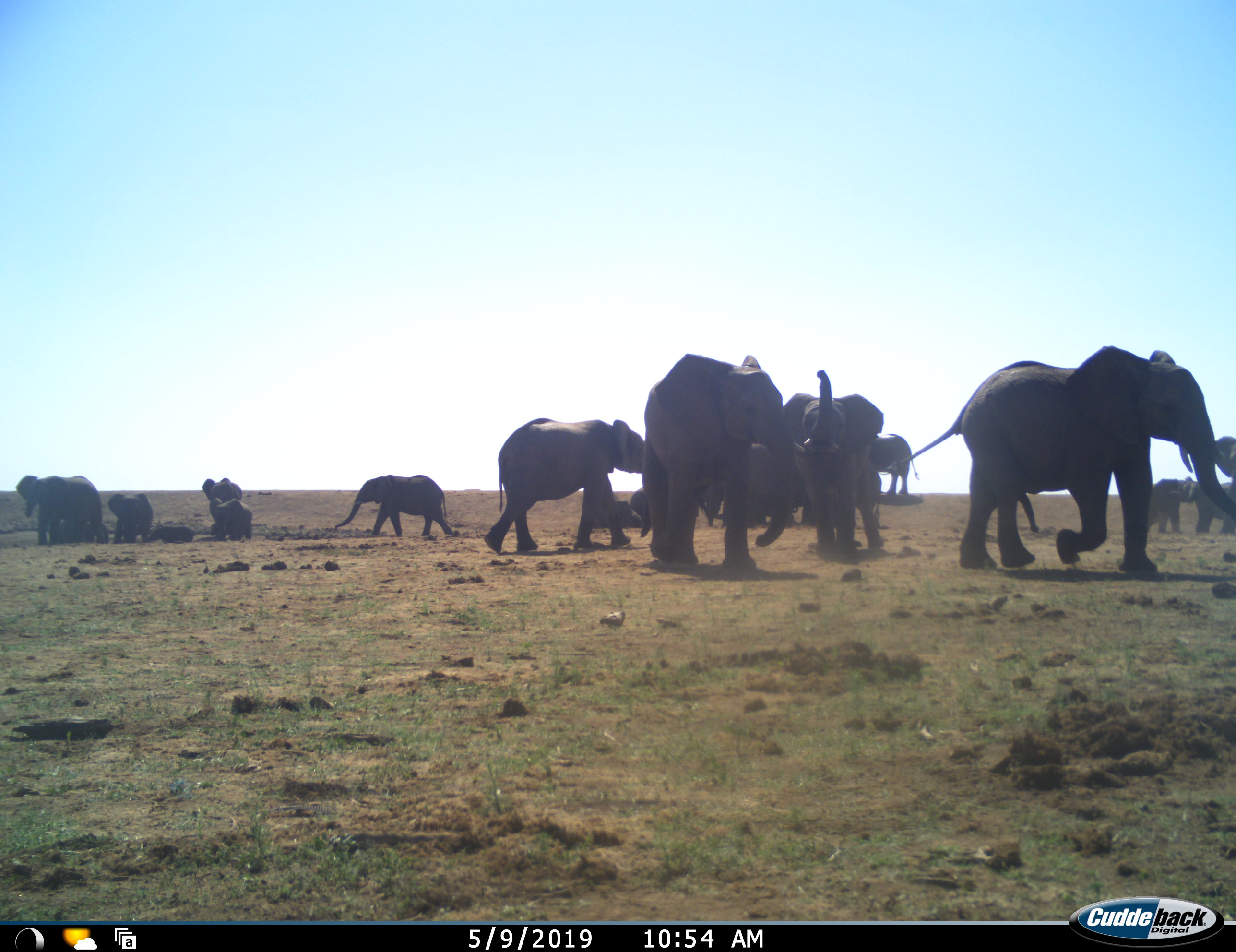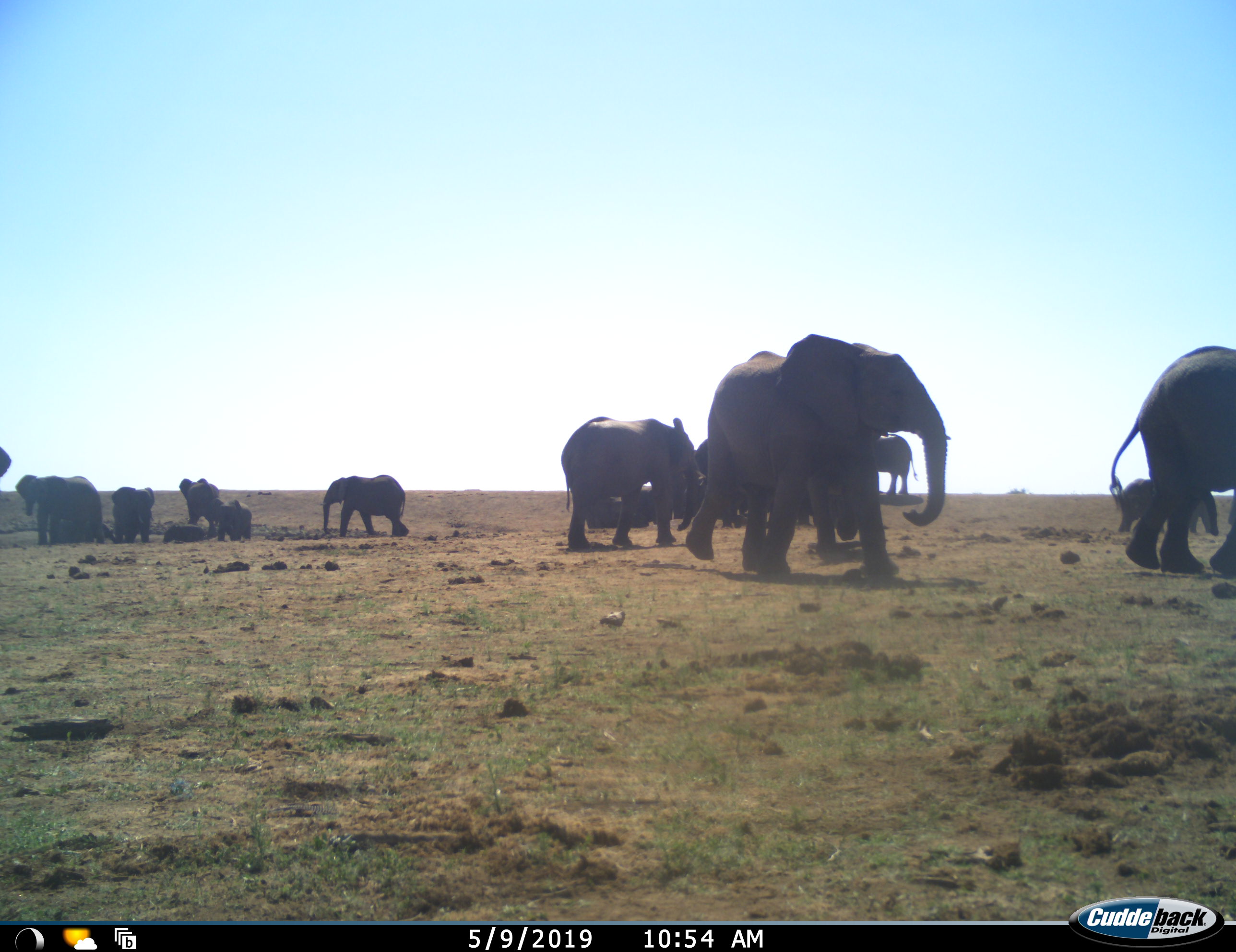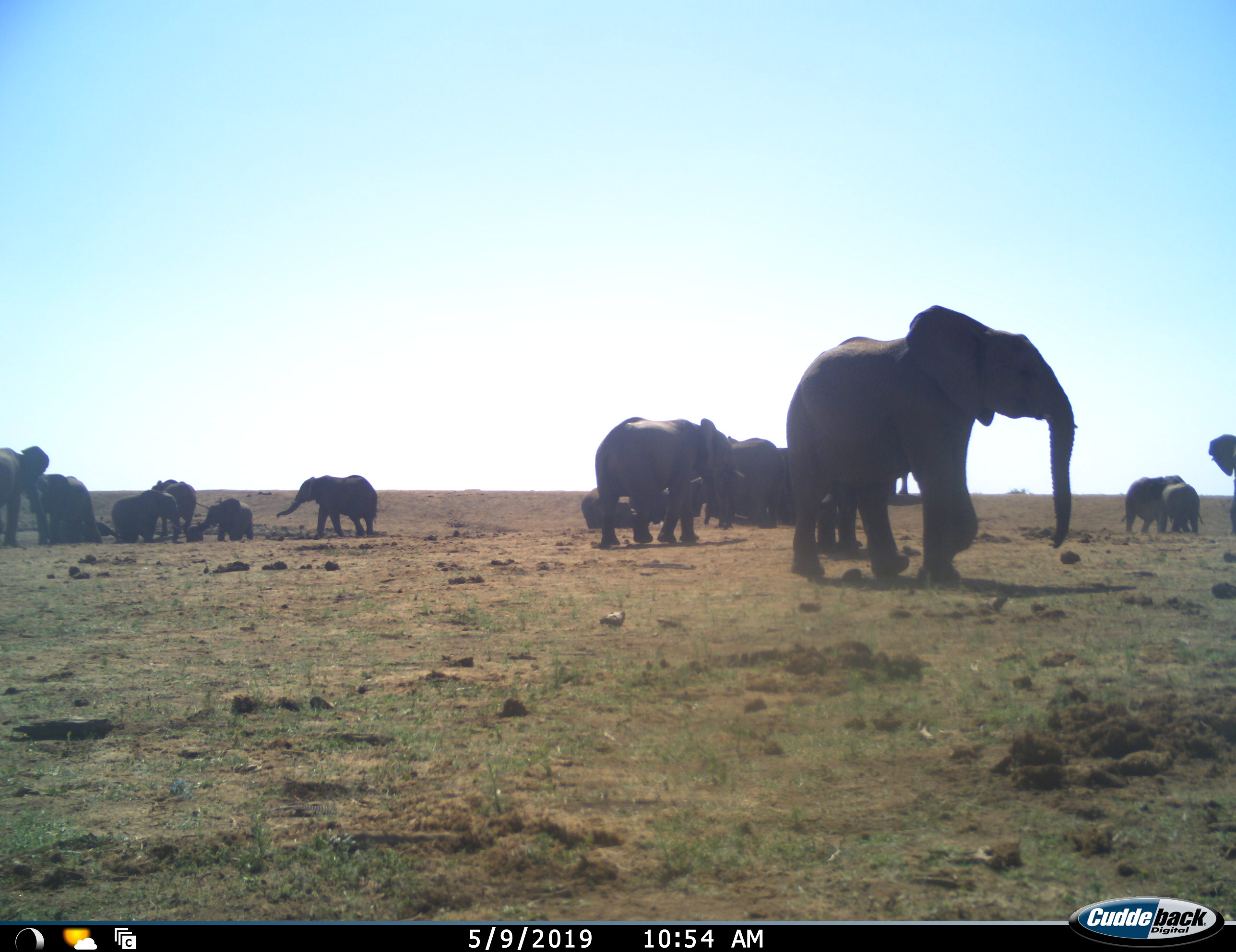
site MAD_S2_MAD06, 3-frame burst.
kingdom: Animalia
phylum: Chordata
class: Mammalia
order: Proboscidea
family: Elephantidae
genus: Loxodonta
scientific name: Loxodonta africana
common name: african bush elephant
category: elephant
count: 11-50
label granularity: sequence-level